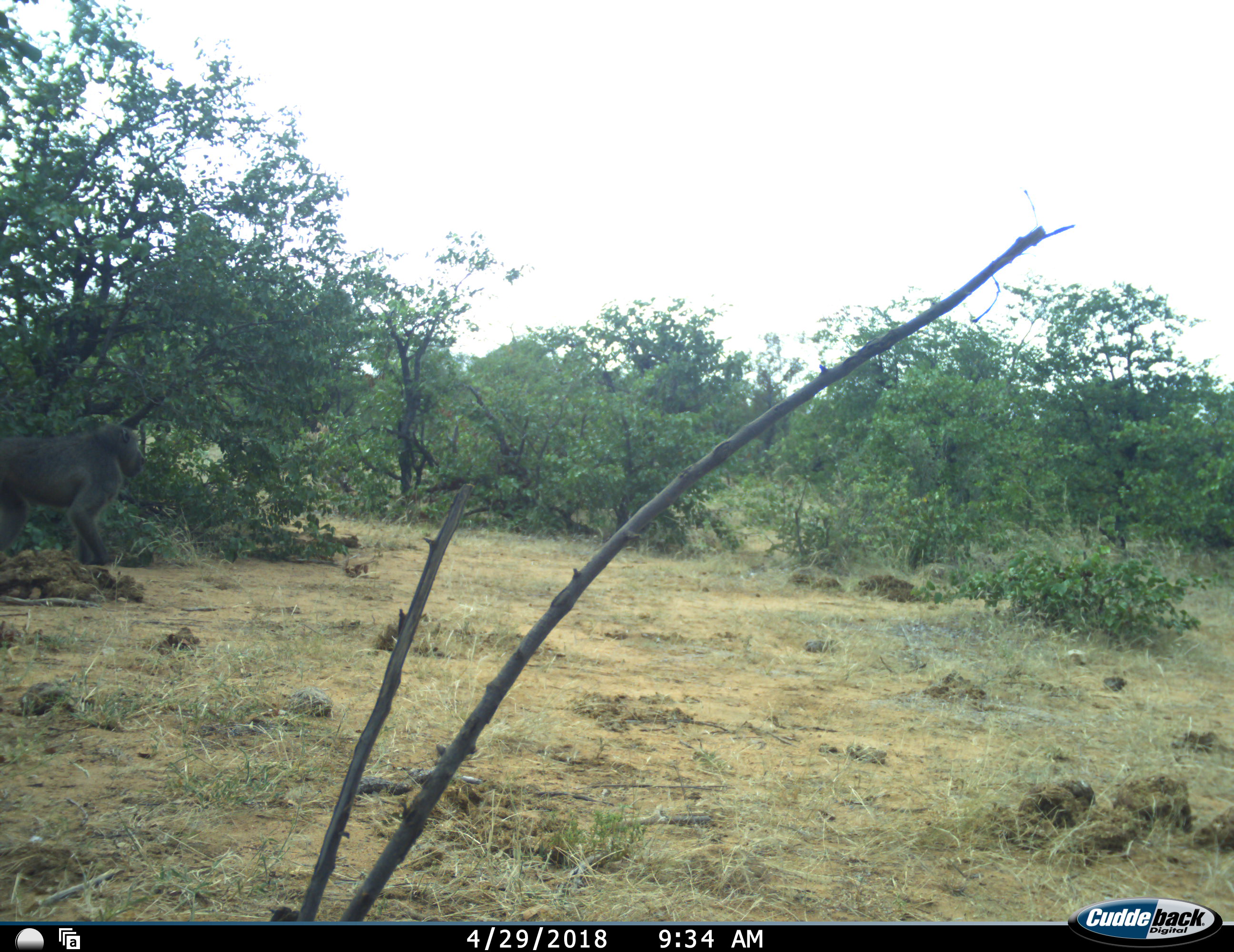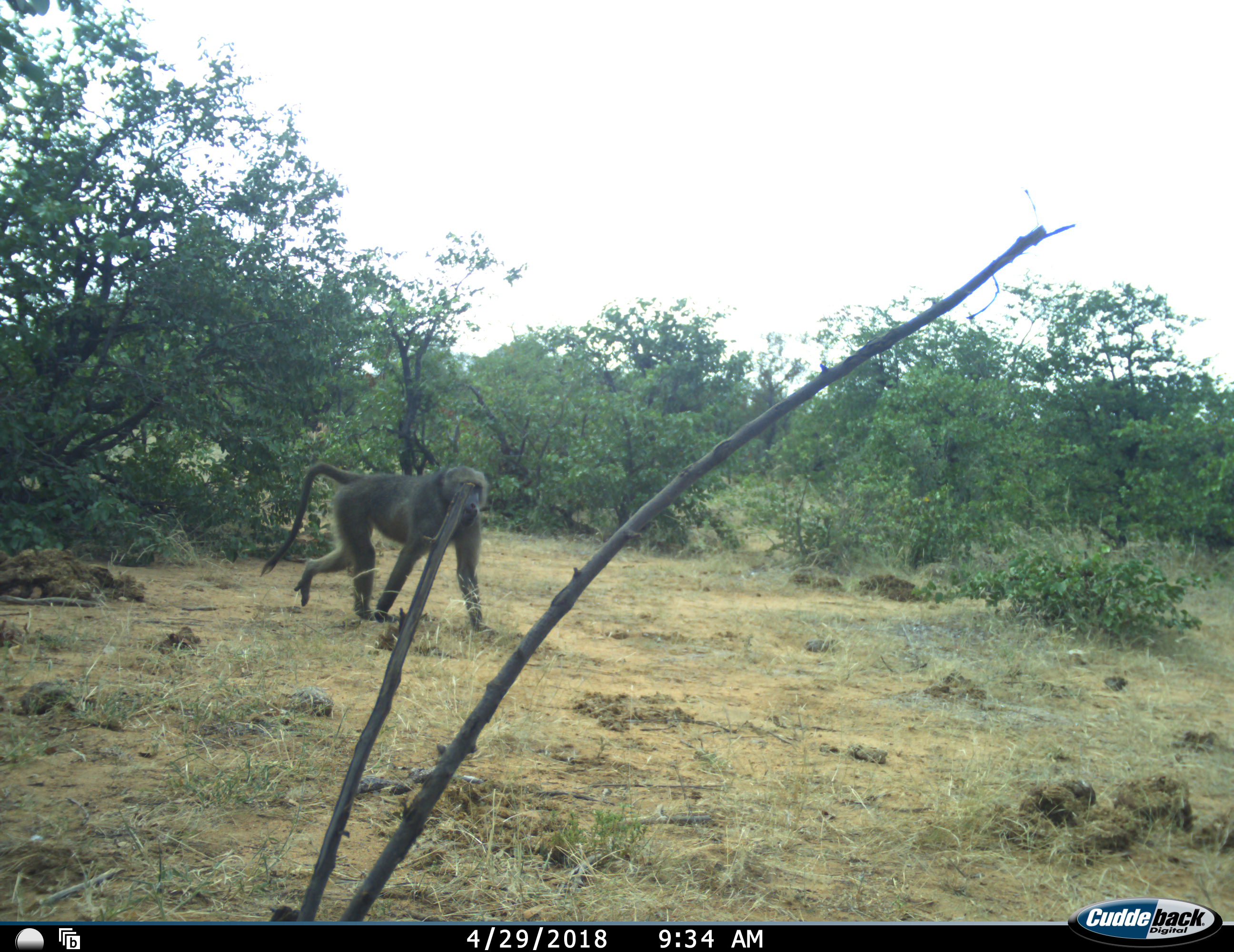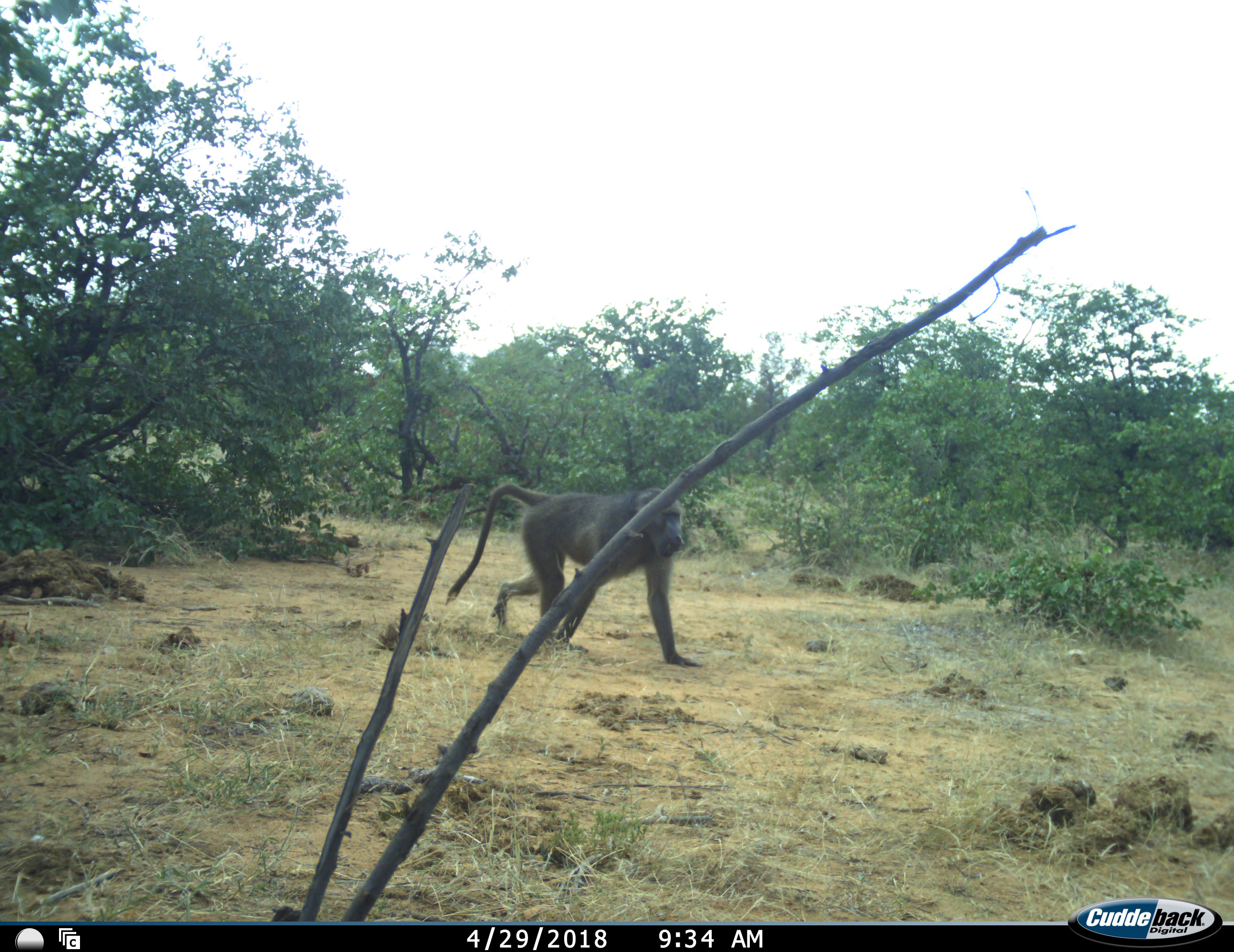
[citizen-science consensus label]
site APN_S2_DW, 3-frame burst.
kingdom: Animalia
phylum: Chordata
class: Mammalia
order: Primates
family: Cercopithecidae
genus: Papio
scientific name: Papio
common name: baboon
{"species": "baboon (Papio)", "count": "1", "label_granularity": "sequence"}